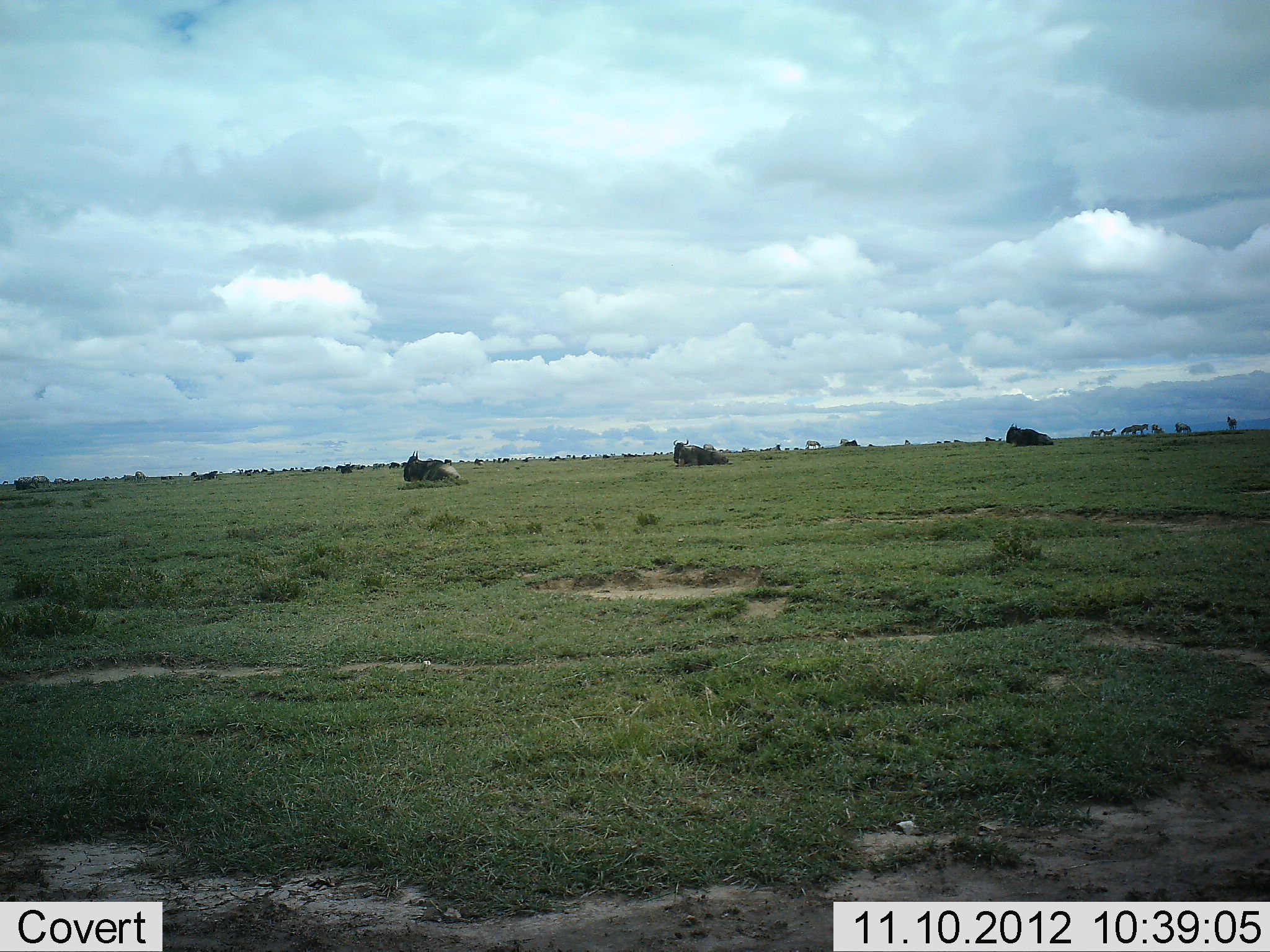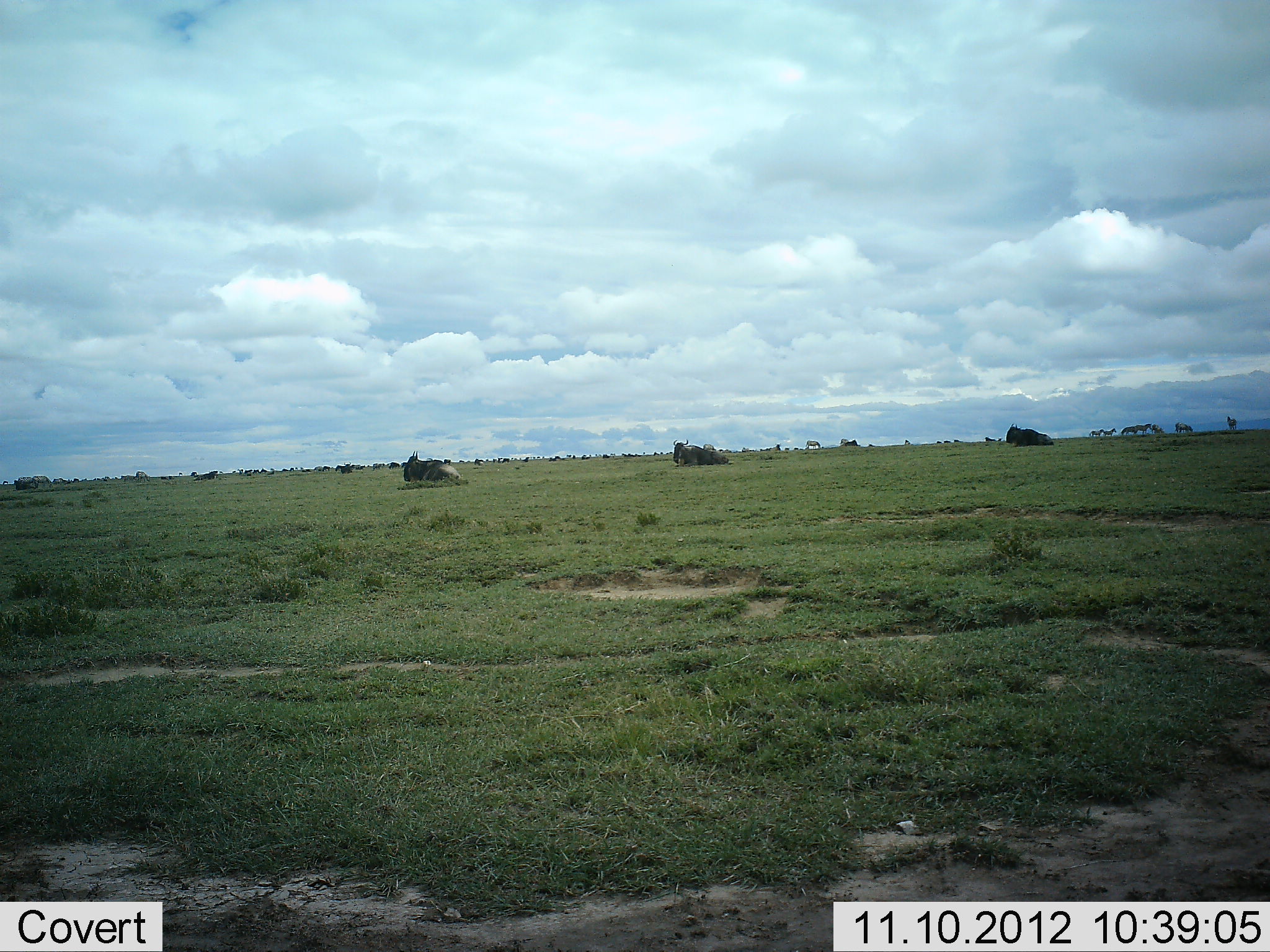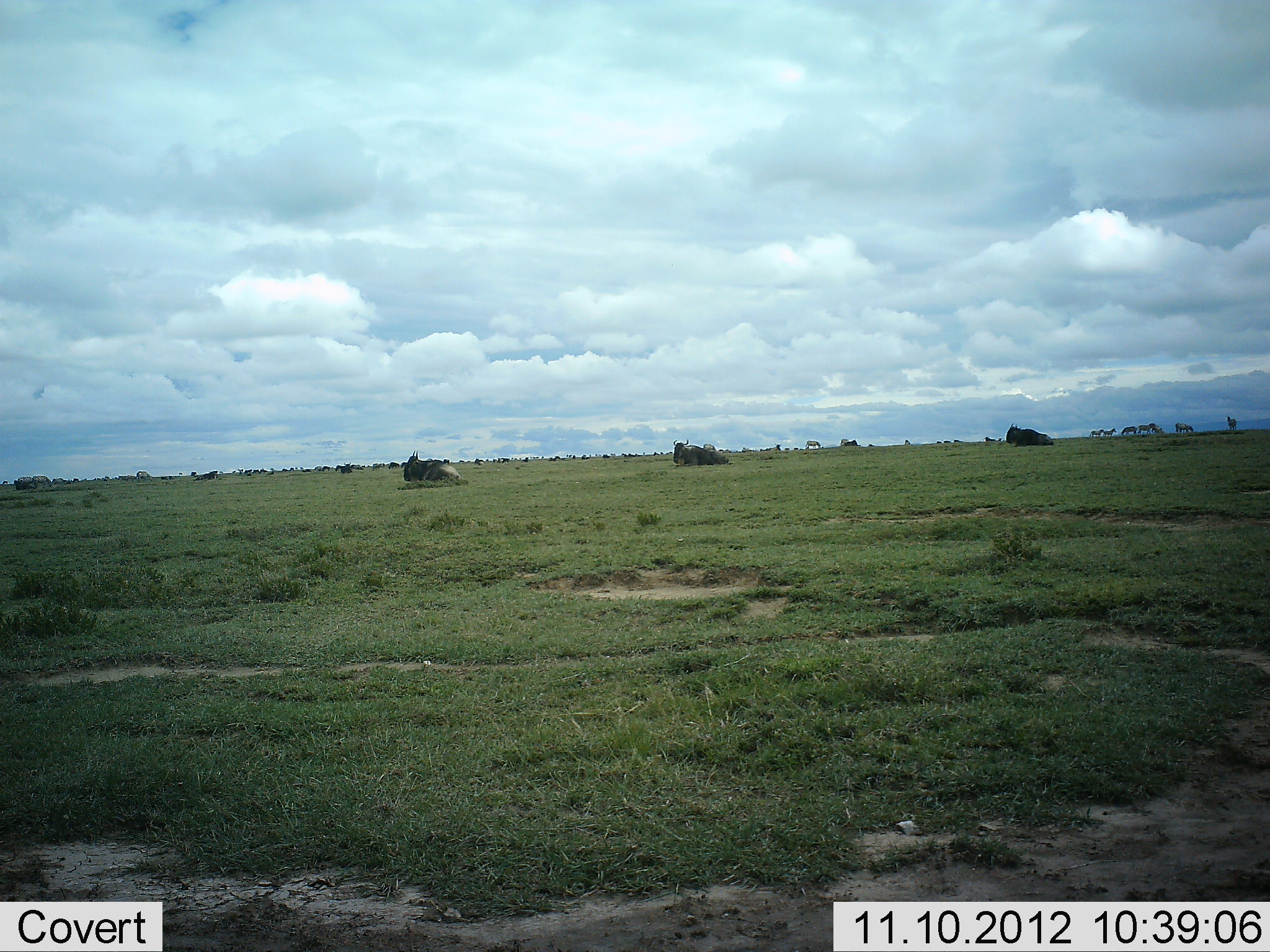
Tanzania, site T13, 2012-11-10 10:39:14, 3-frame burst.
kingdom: Animalia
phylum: Chordata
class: Mammalia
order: Artiodactyla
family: Bovidae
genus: Connochaetes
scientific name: Connochaetes taurinus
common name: blue wildebeest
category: wildebeest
Wildebeest (blue wildebeest) (Connochaetes taurinus), count 6. Behavior (volunteer vote fractions): standing 25%, resting 94%, moving 19%, interacting 0%. Young present (vote fraction): 0%. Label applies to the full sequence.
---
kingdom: Animalia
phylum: Chordata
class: Mammalia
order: Perissodactyla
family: Equidae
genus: Equus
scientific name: Equus quagga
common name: plains zebra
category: zebra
Zebra (plains zebra) (Equus quagga), count 10. Behavior (volunteer vote fractions): standing 80%, resting 10%, moving 30%, interacting 0%. Young present (vote fraction): 0%. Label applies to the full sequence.